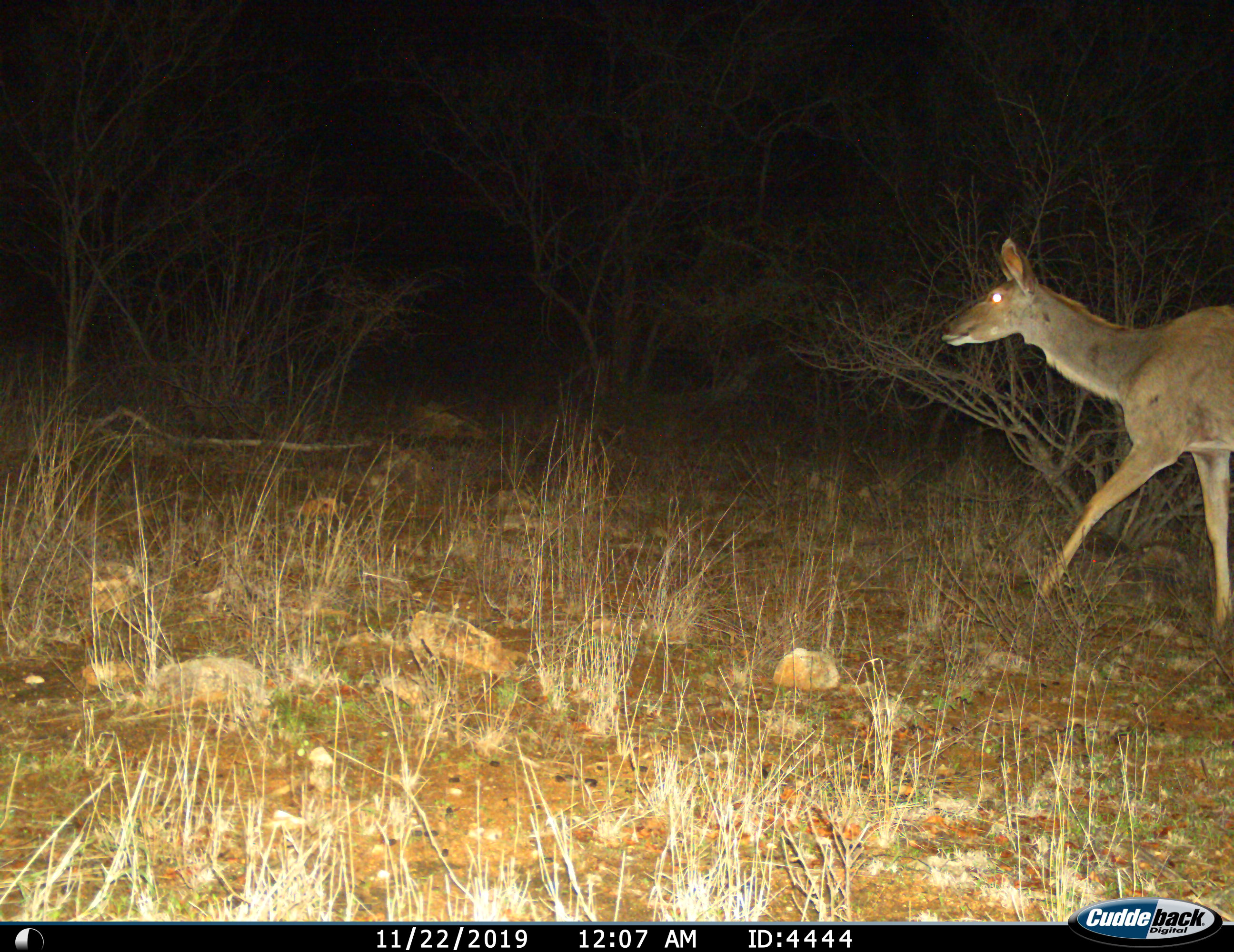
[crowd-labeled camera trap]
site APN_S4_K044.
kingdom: Animalia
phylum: Chordata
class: Mammalia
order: Artiodactyla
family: Bovidae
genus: Tragelaphus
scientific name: Tragelaphus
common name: kudu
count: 1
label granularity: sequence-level